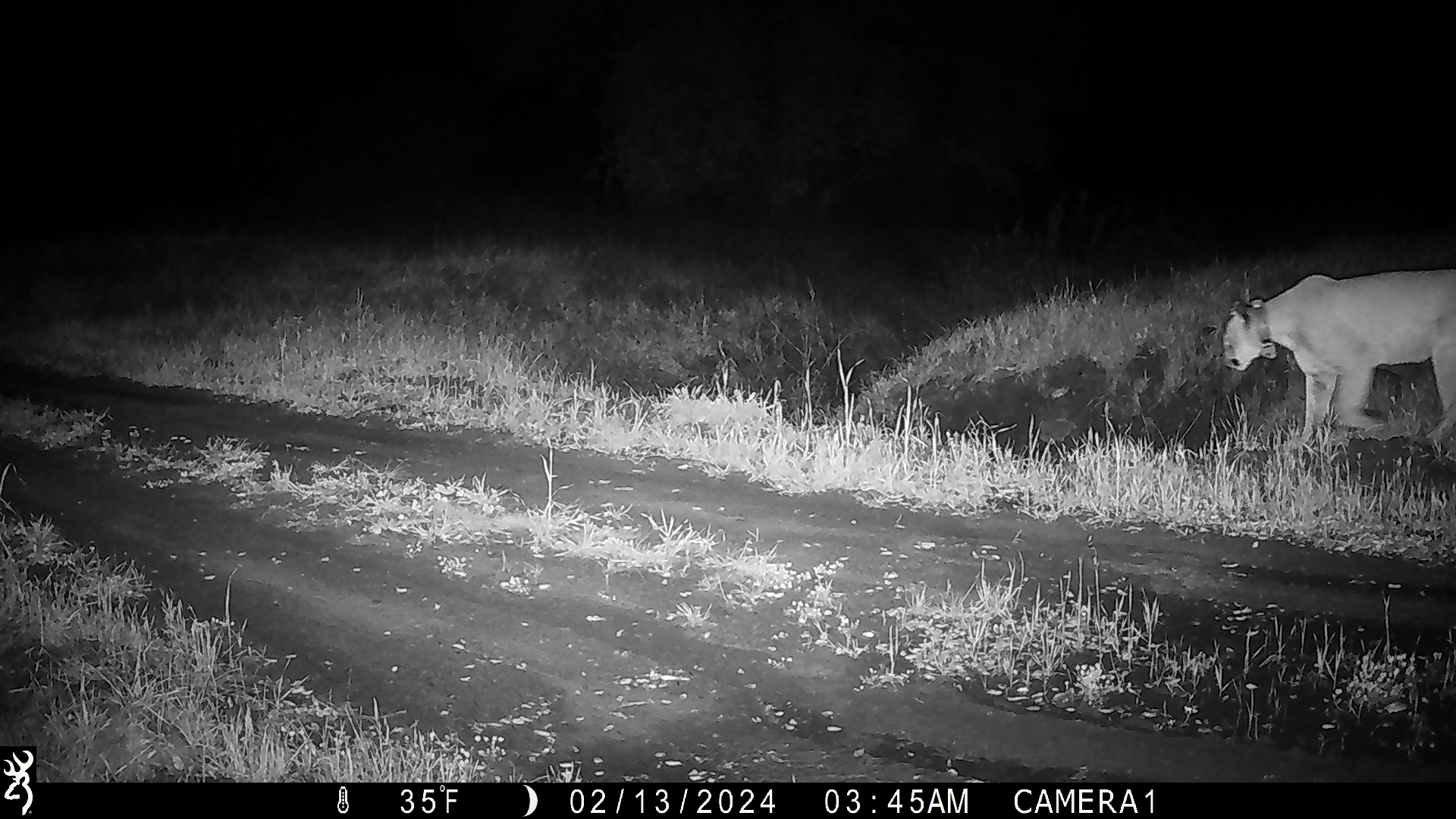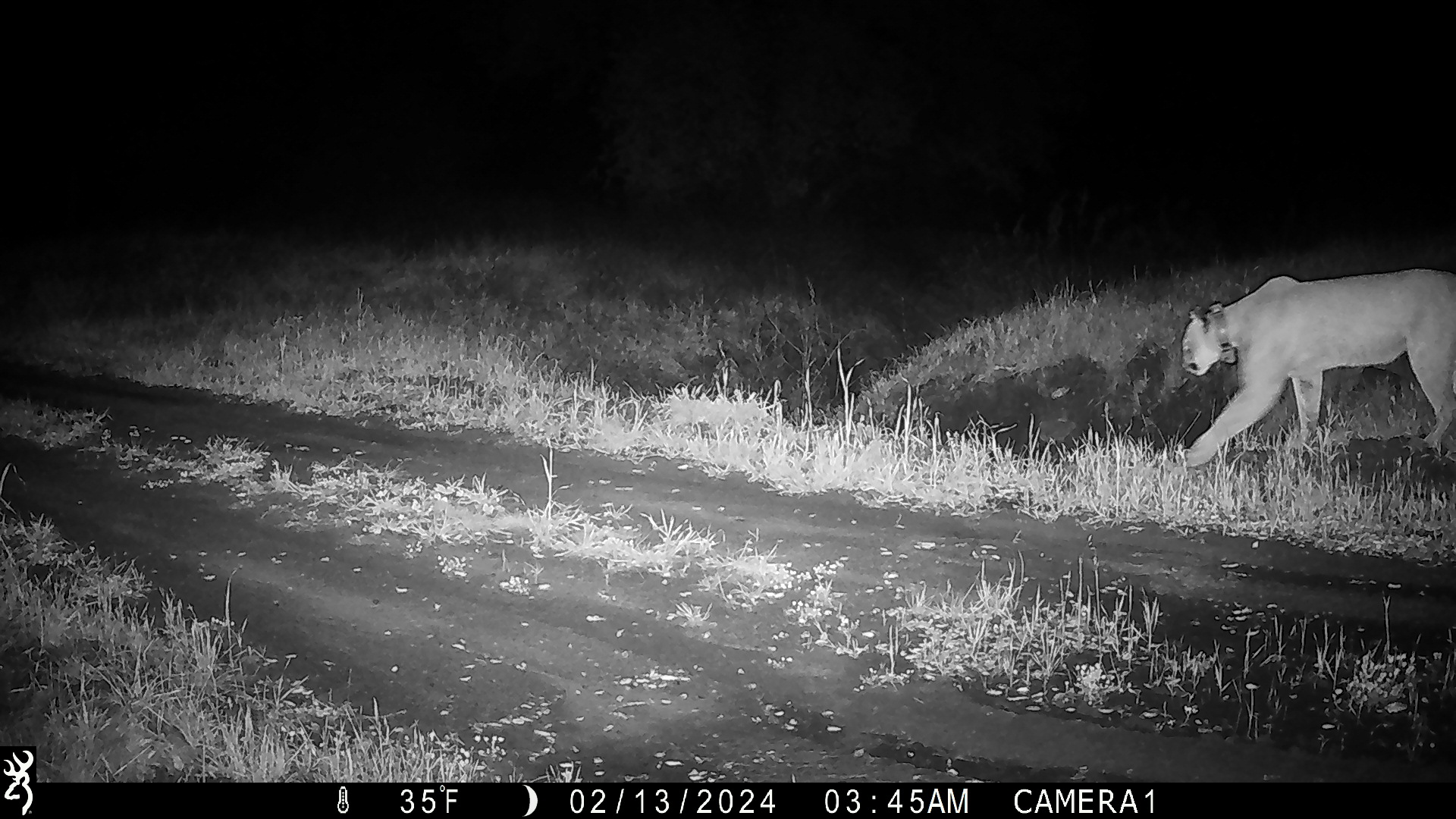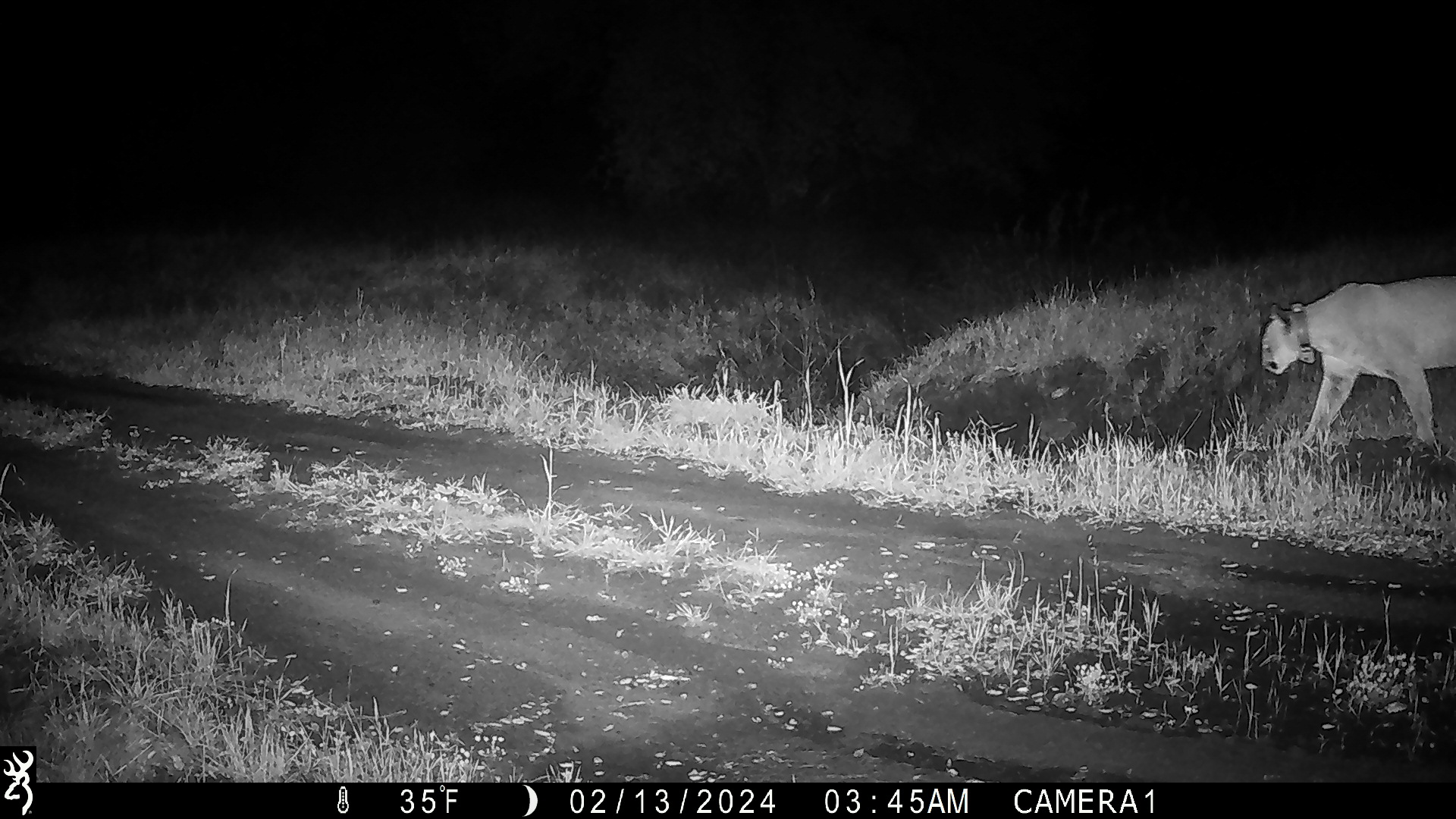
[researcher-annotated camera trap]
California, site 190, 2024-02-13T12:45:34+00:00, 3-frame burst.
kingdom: Animalia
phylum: Chordata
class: Mammalia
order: Carnivora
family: Felidae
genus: Puma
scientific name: Puma concolor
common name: puma